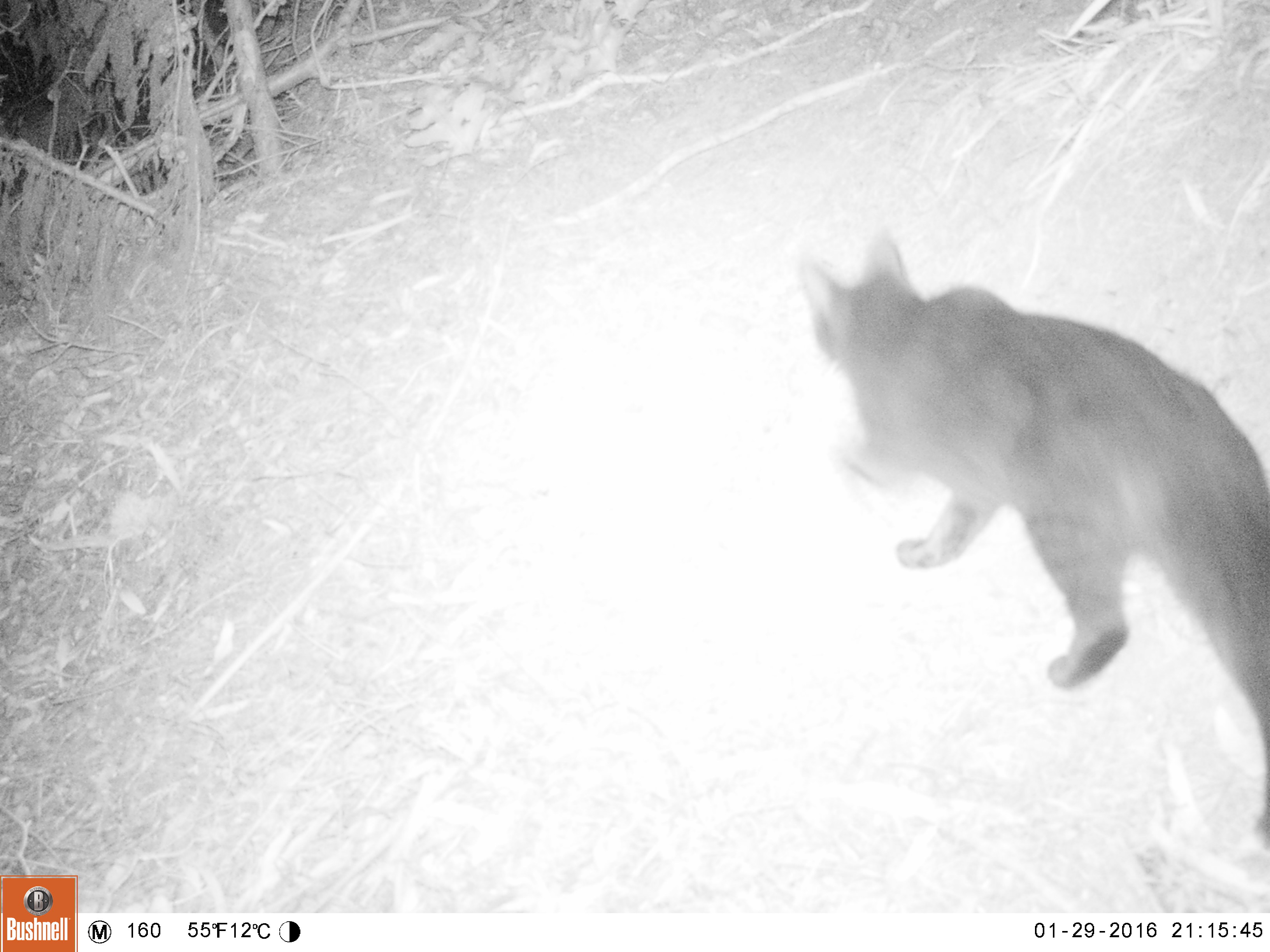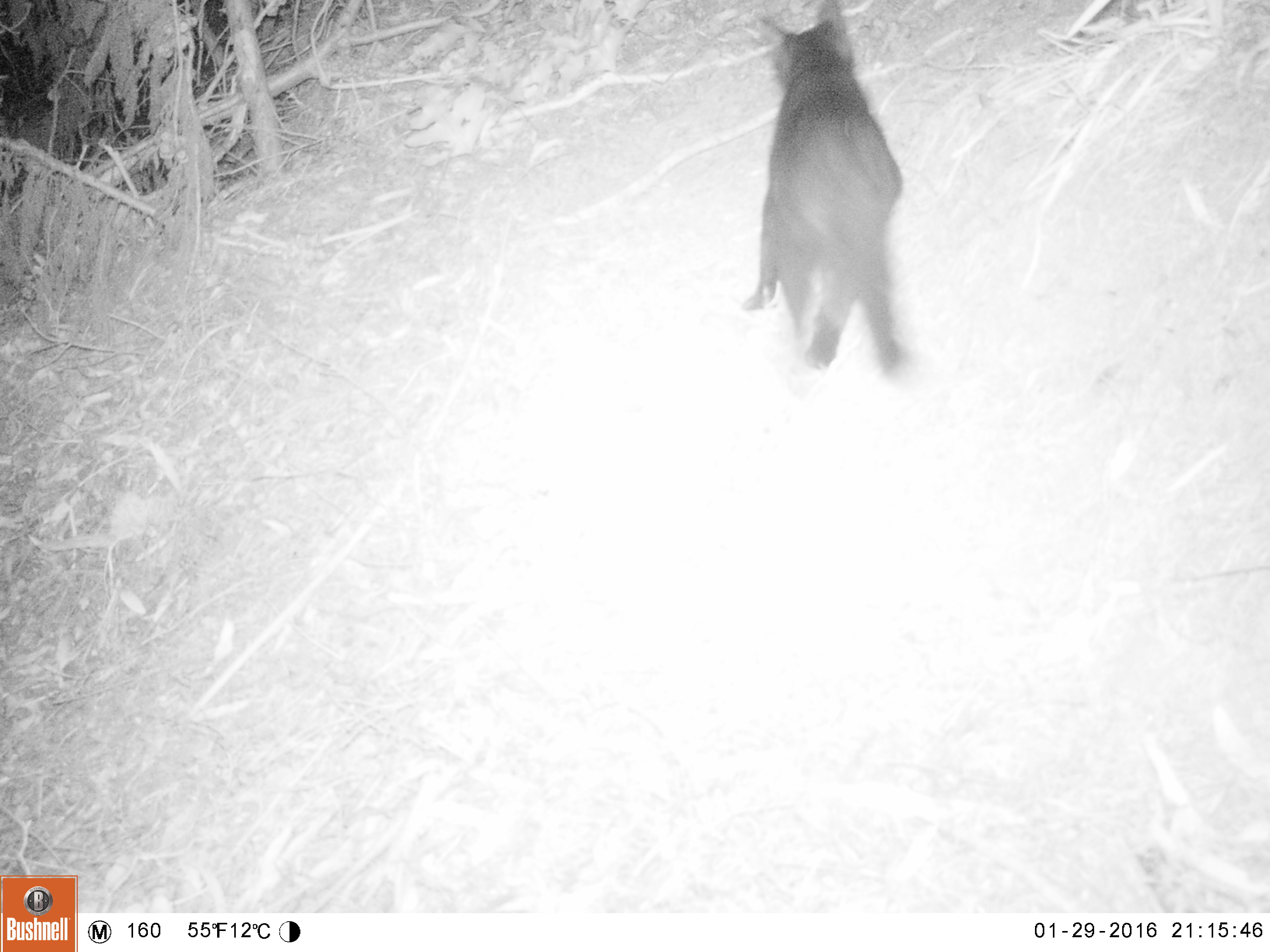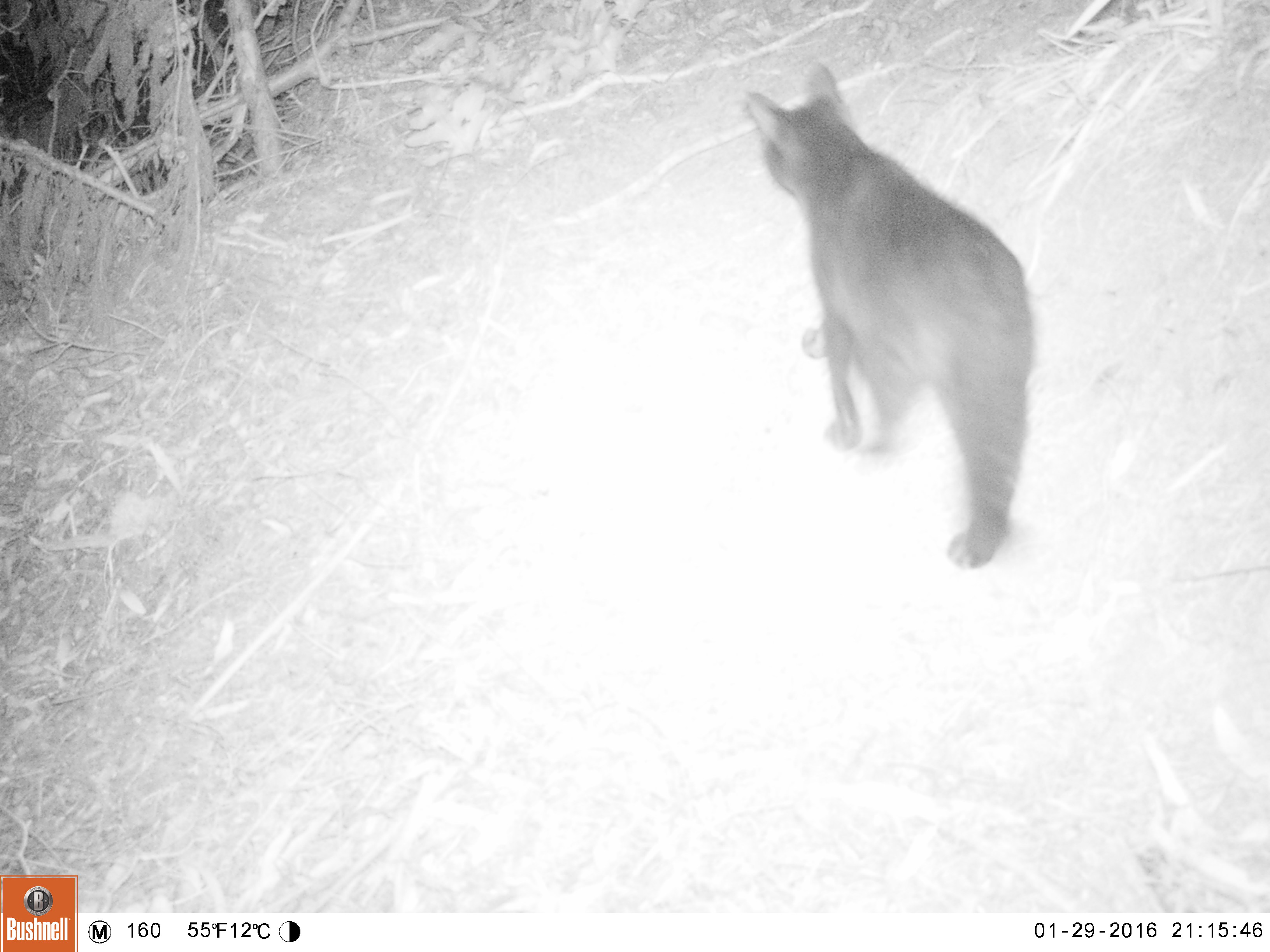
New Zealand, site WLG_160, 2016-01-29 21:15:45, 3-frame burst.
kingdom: Animalia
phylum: Chordata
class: Mammalia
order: Carnivora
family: Felidae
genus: Felis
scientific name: Felis catus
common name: domestic cat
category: cat